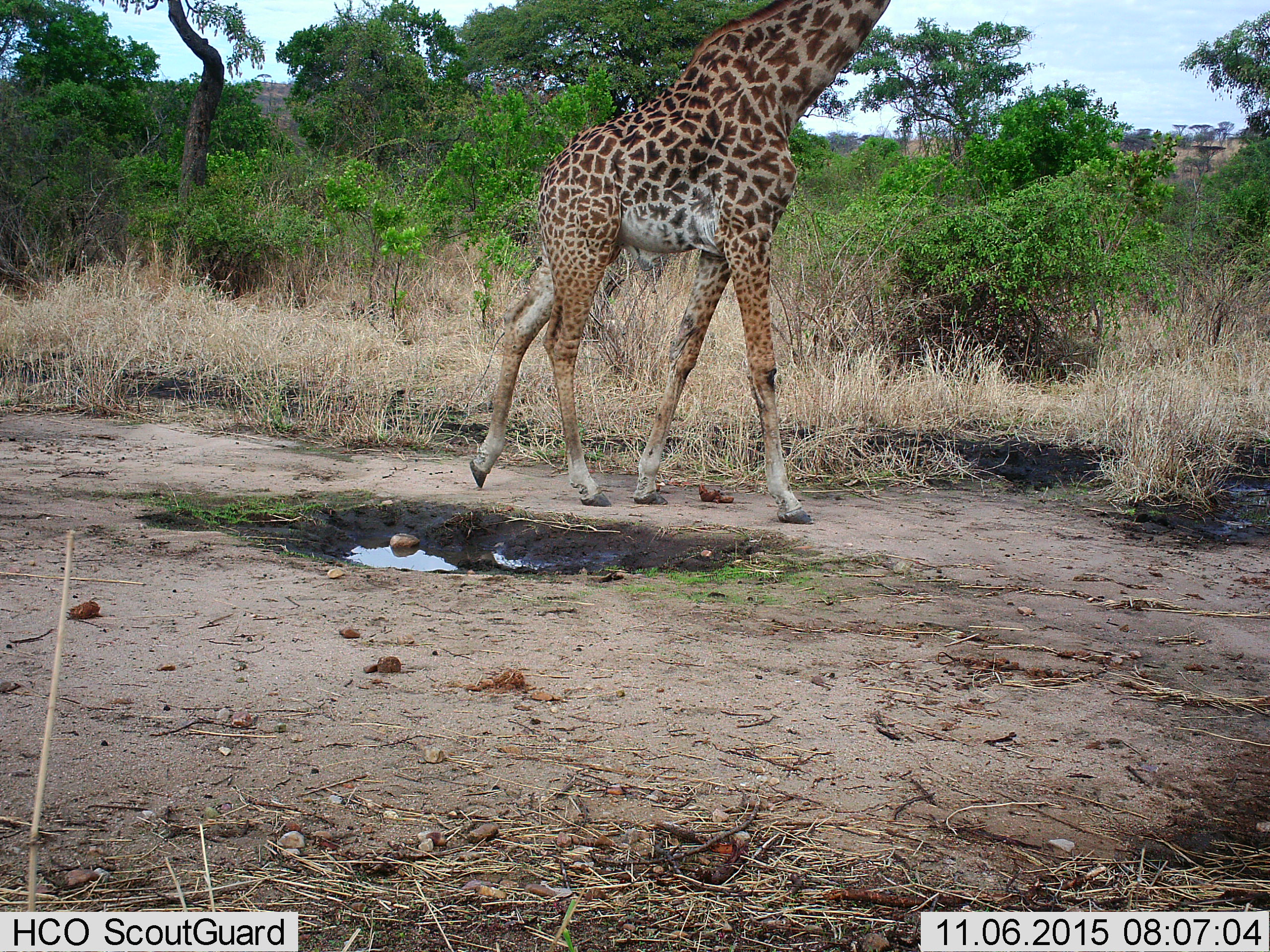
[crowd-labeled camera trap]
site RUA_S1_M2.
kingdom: Animalia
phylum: Chordata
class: Mammalia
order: Artiodactyla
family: Giraffidae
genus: Giraffa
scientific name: Giraffa camelopardalis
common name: giraffe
Giraffe (Giraffa camelopardalis), count 1. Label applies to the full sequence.